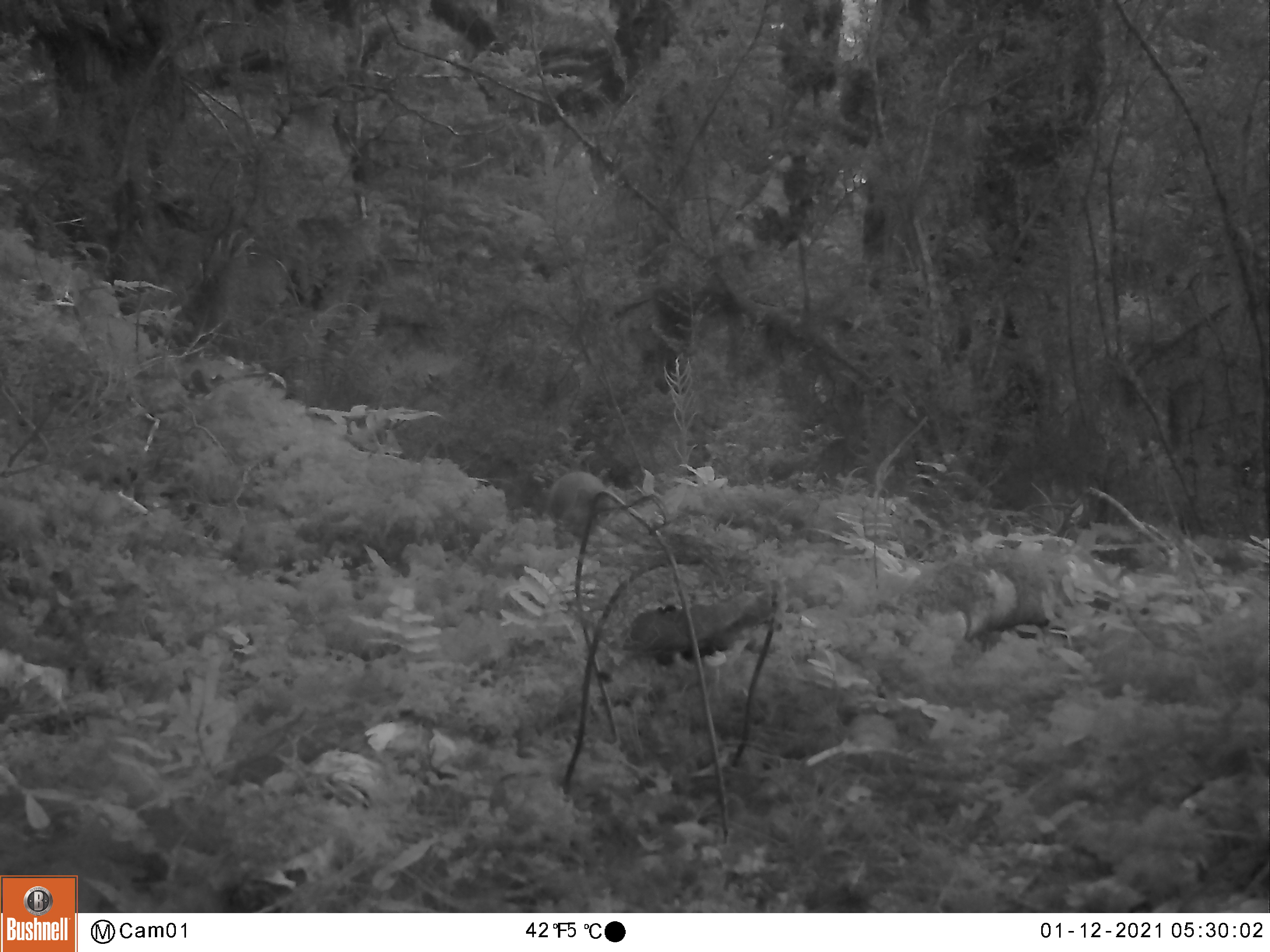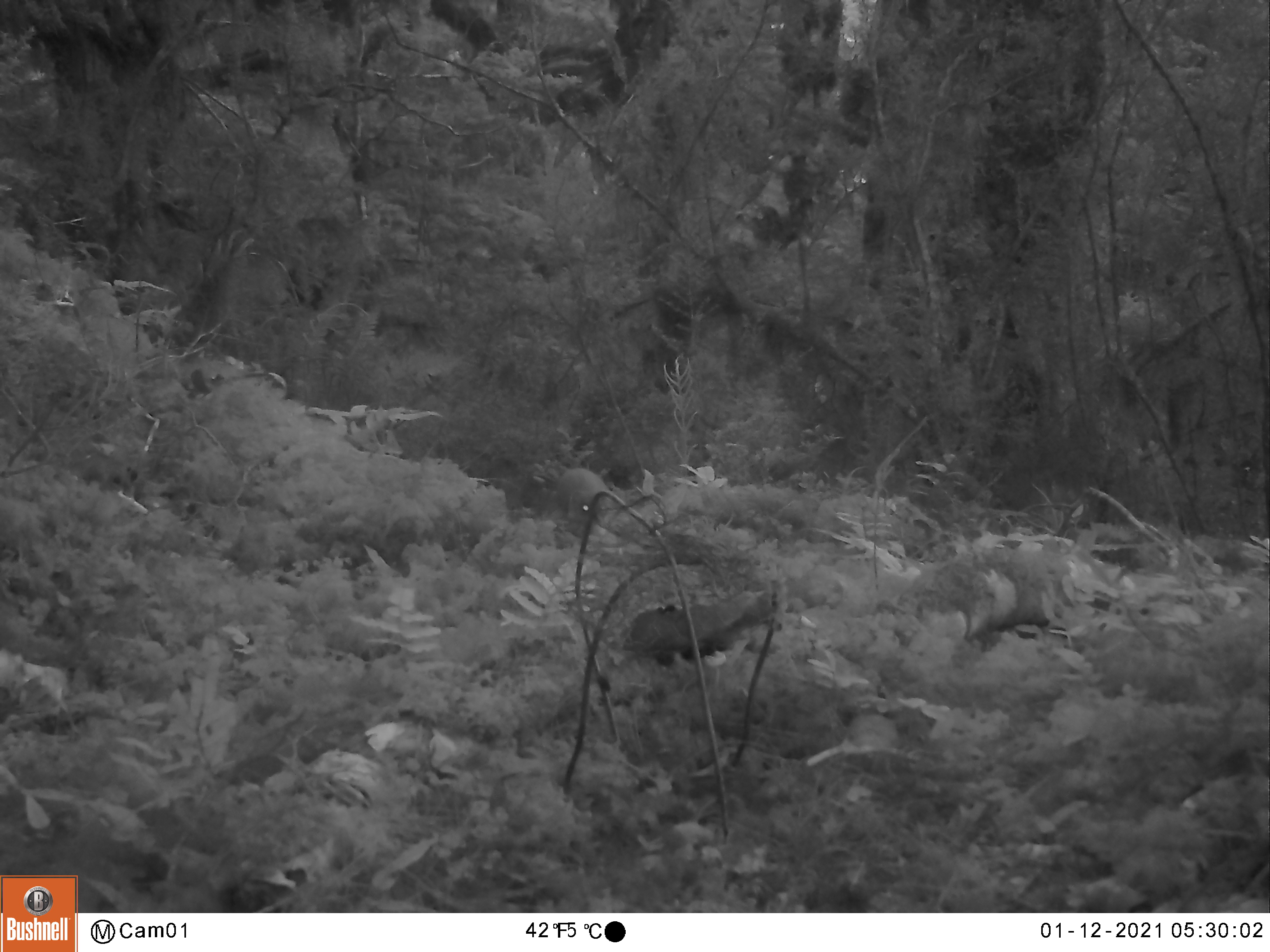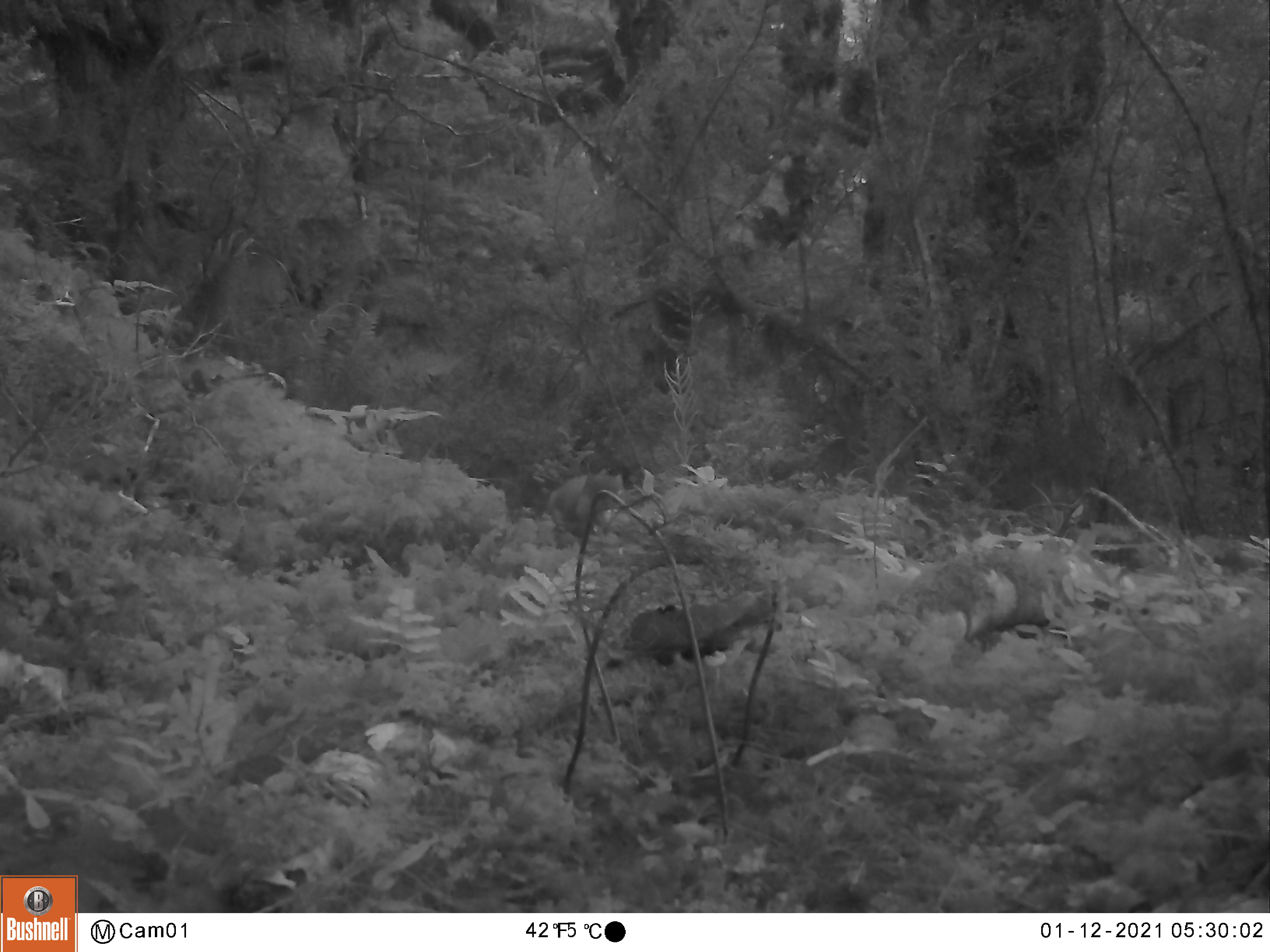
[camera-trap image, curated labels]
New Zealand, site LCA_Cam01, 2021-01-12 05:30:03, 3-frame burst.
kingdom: Animalia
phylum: Chordata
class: Mammalia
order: Carnivora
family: Mustelidae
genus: Mustela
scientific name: Mustela erminea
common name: stoat